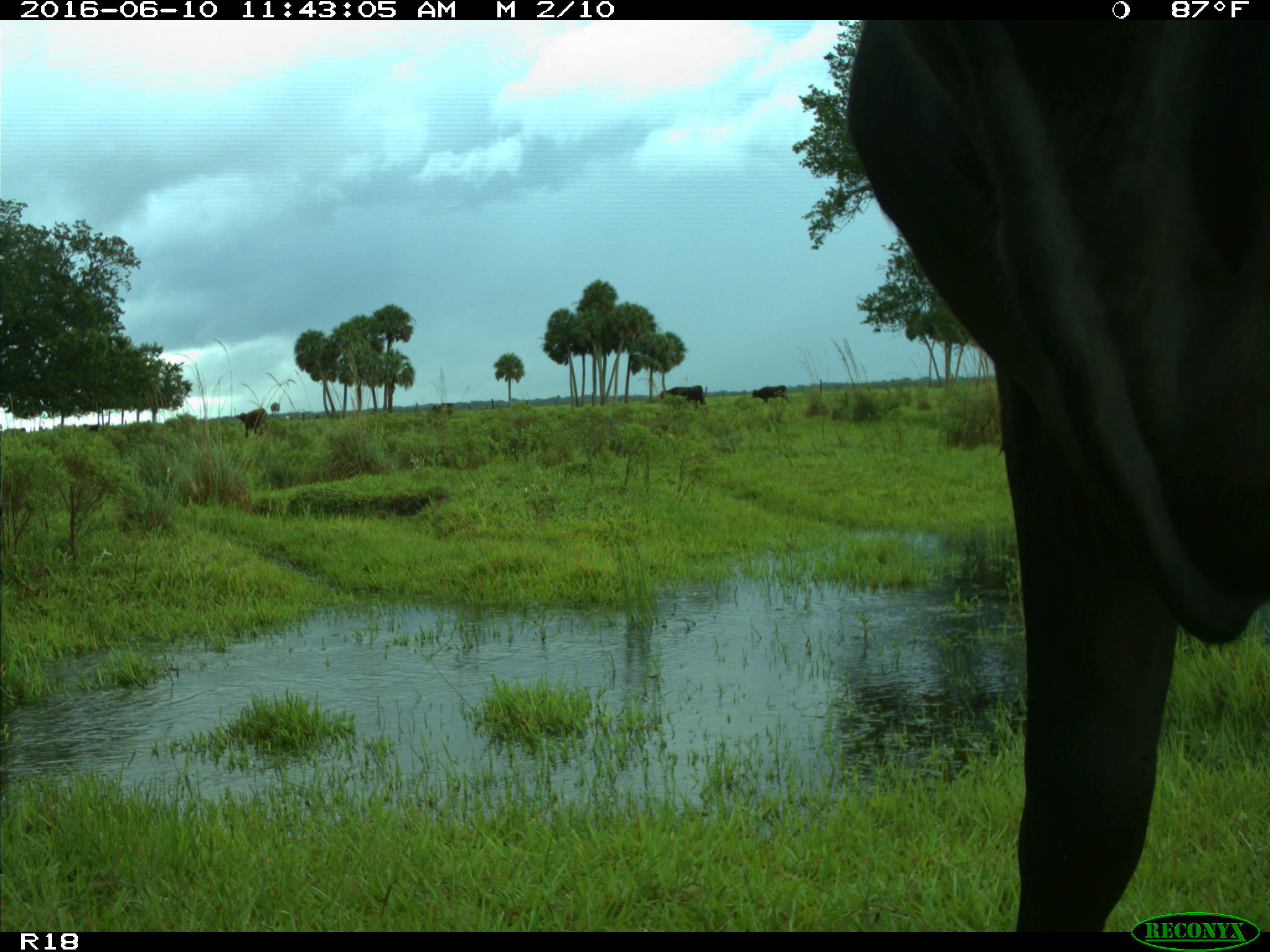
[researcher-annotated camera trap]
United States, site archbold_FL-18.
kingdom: Animalia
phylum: Chordata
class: Mammalia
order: Artiodactyla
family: Bovidae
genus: Bos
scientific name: Bos taurus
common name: domestic cow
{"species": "Bos taurus (domestic cow)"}